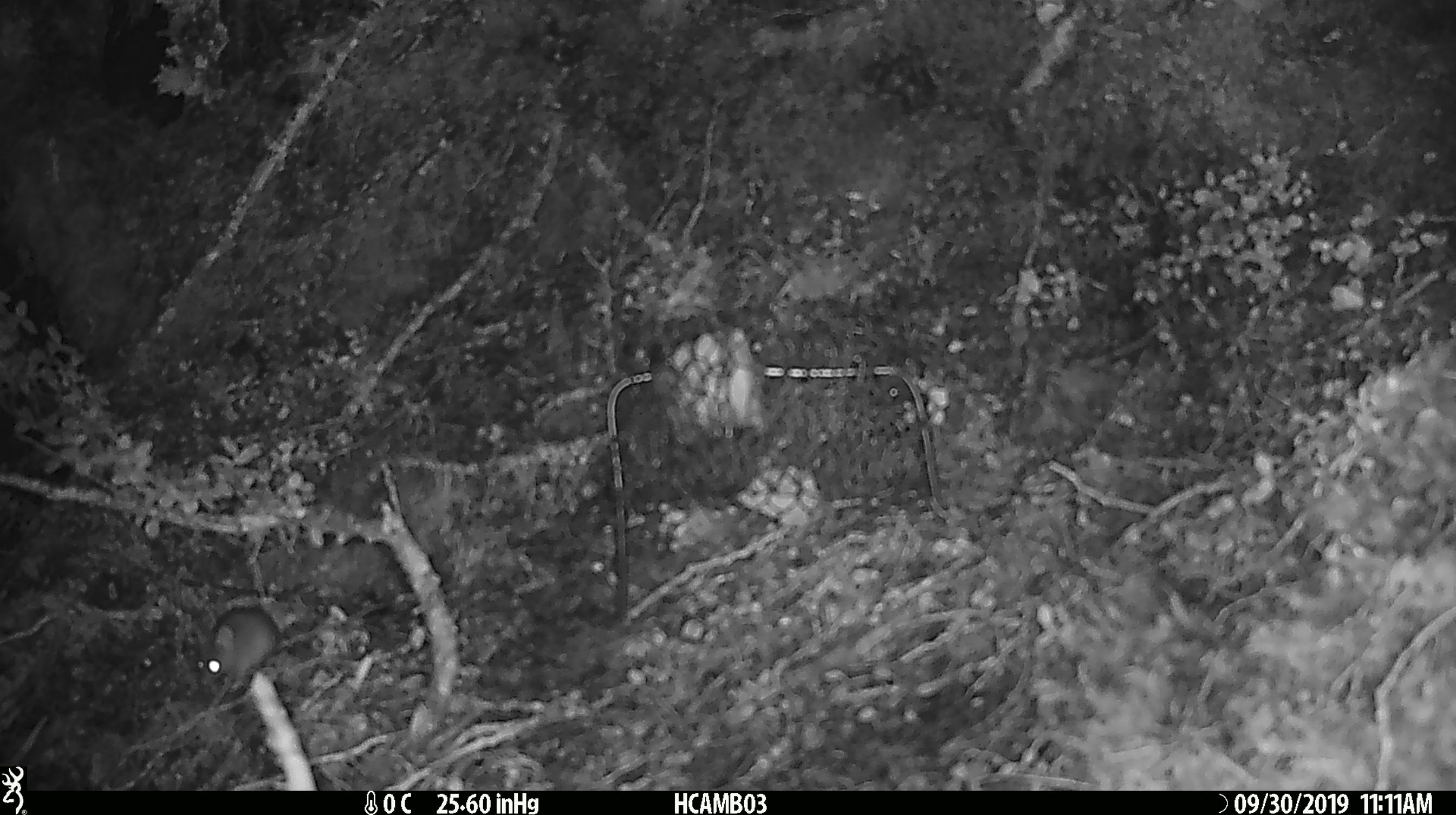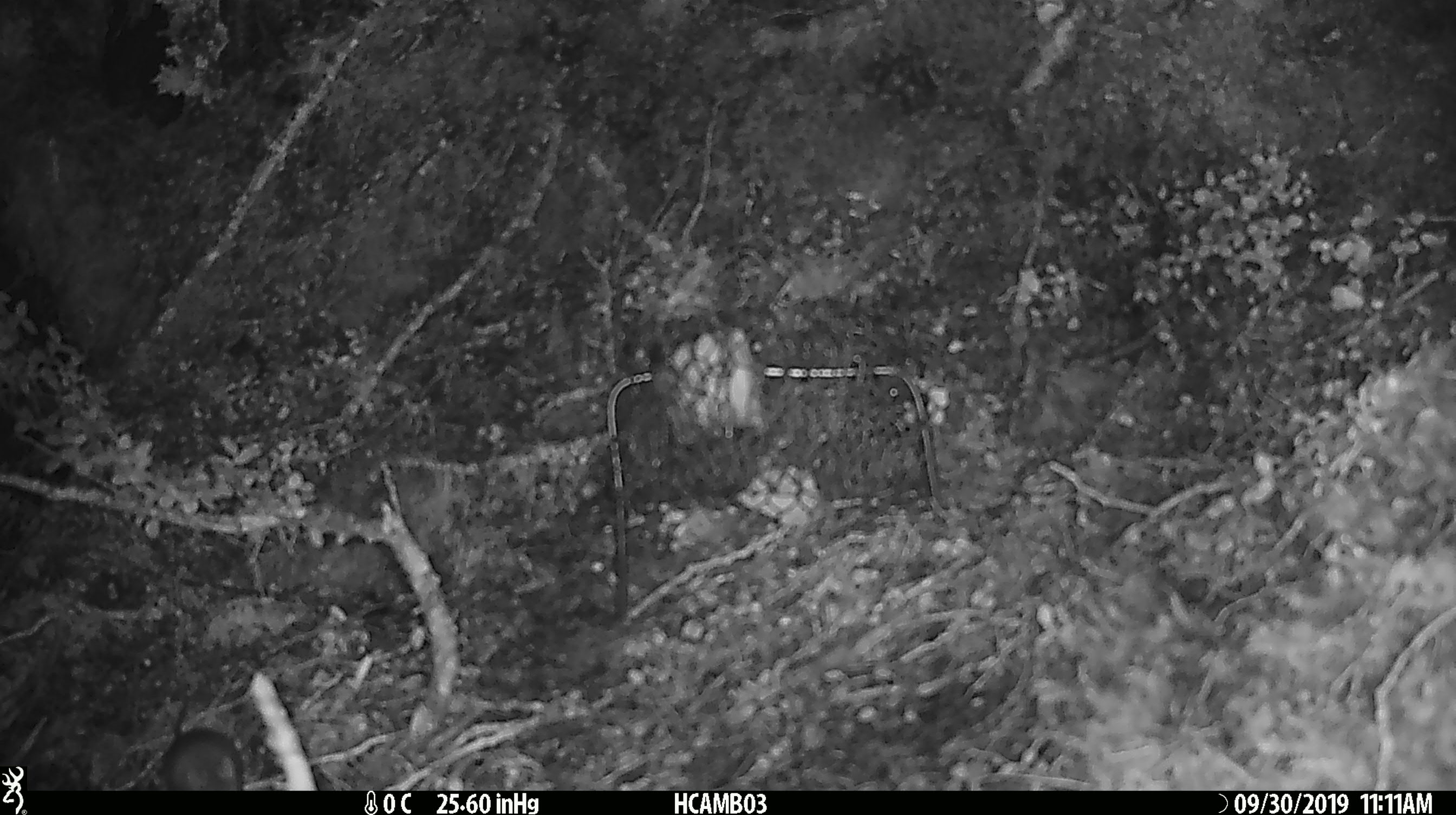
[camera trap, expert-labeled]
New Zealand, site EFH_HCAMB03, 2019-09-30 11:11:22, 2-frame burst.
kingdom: Animalia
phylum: Chordata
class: Mammalia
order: Rodentia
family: Muridae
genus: Mus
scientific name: Mus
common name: mouse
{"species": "mouse (Mus)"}